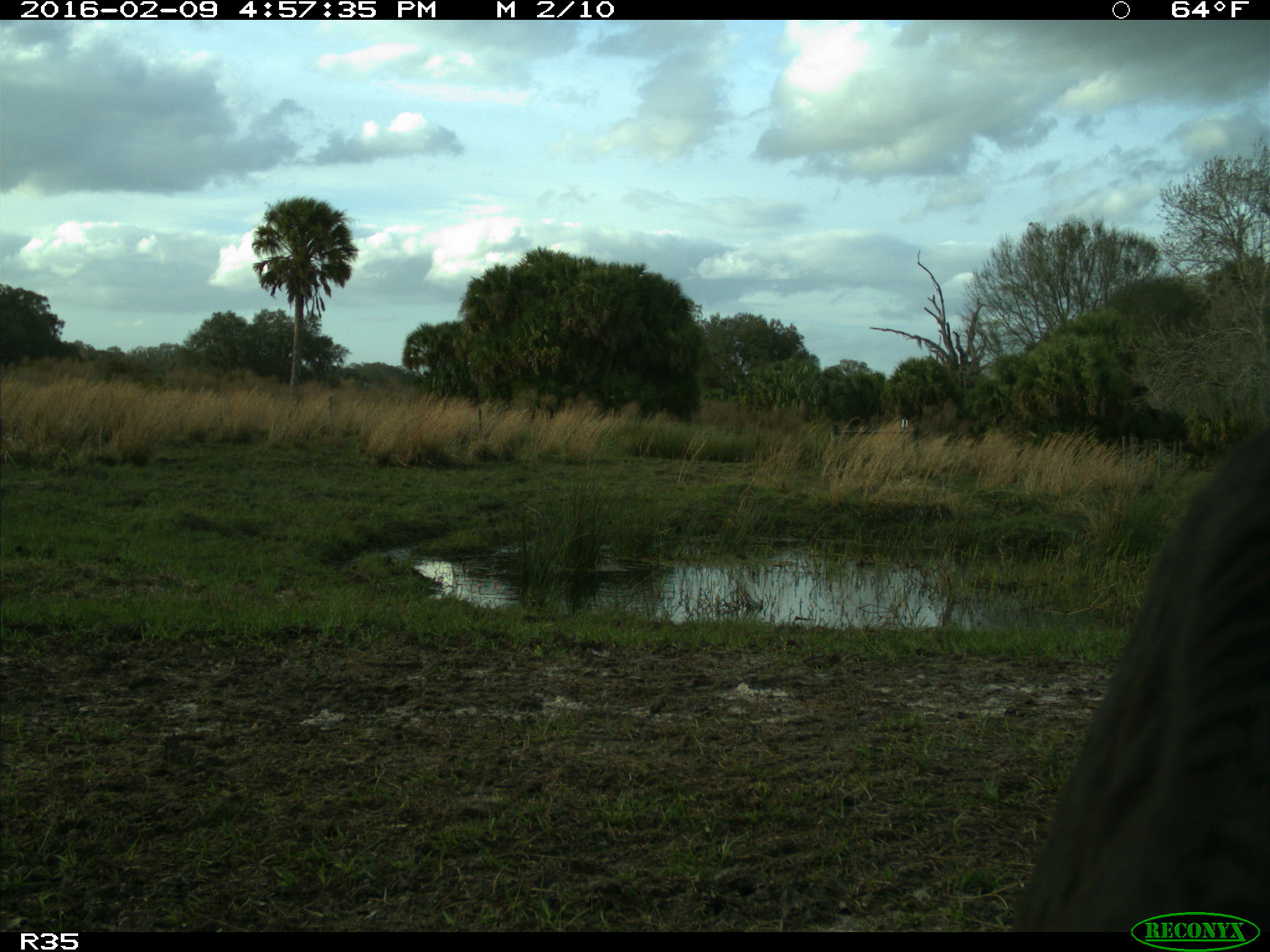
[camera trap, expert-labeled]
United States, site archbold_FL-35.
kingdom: Animalia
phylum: Chordata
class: Mammalia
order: Artiodactyla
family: Bovidae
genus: Bos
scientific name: Bos taurus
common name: domestic cow